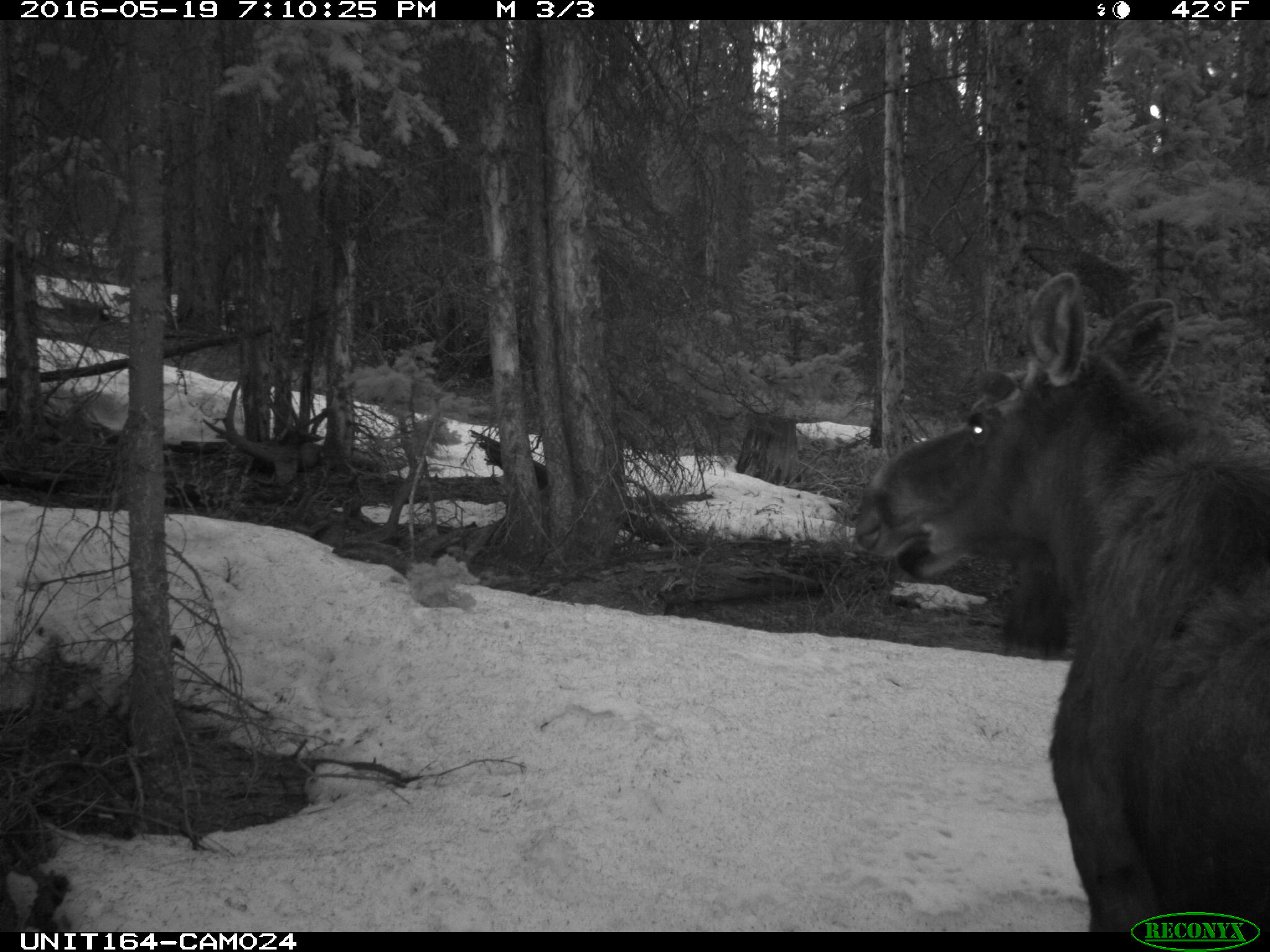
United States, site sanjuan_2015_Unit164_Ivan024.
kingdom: Animalia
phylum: Chordata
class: Mammalia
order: Artiodactyla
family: Cervidae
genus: Alces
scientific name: Alces alces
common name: moose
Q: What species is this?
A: Alces alces (moose).